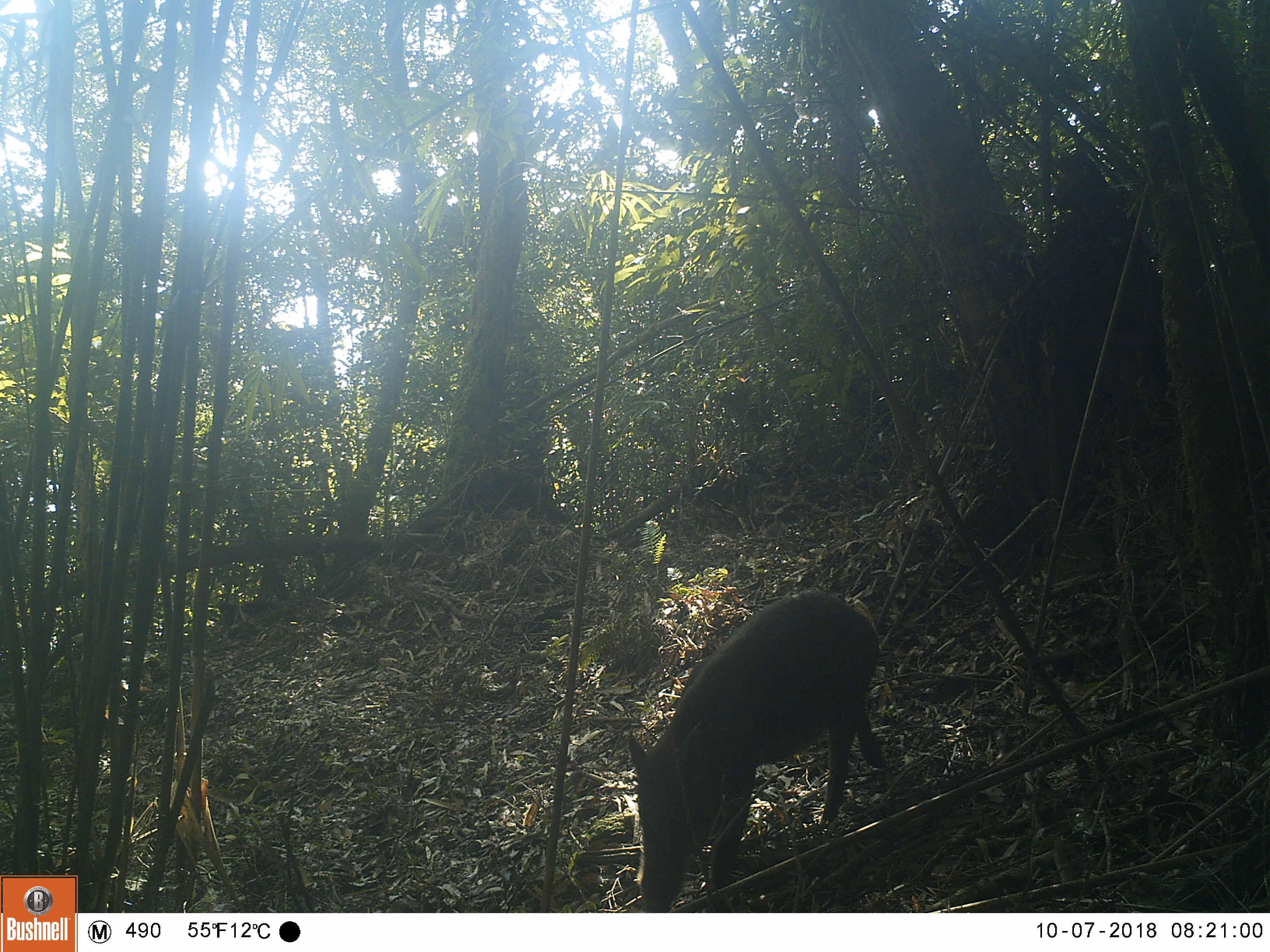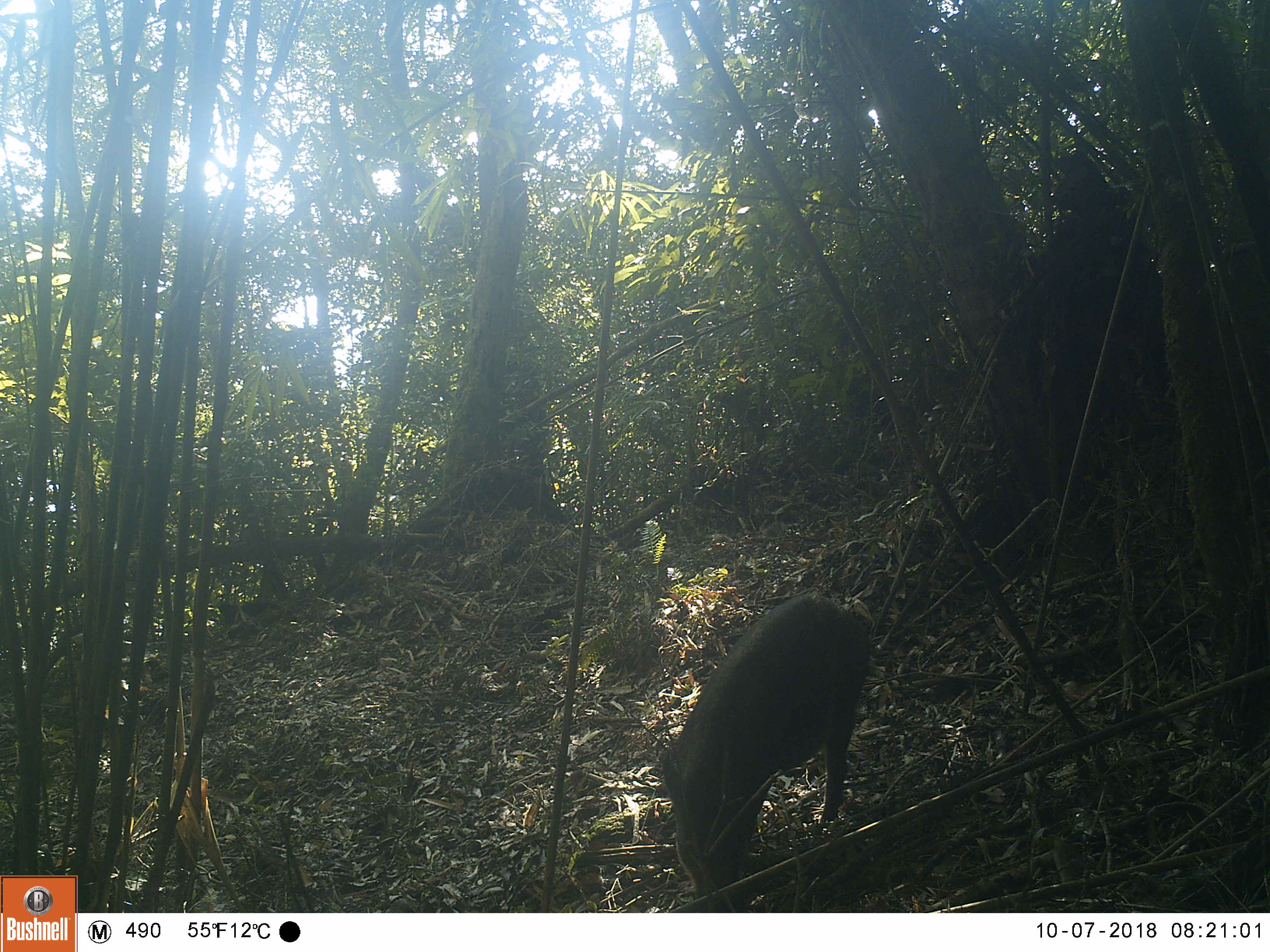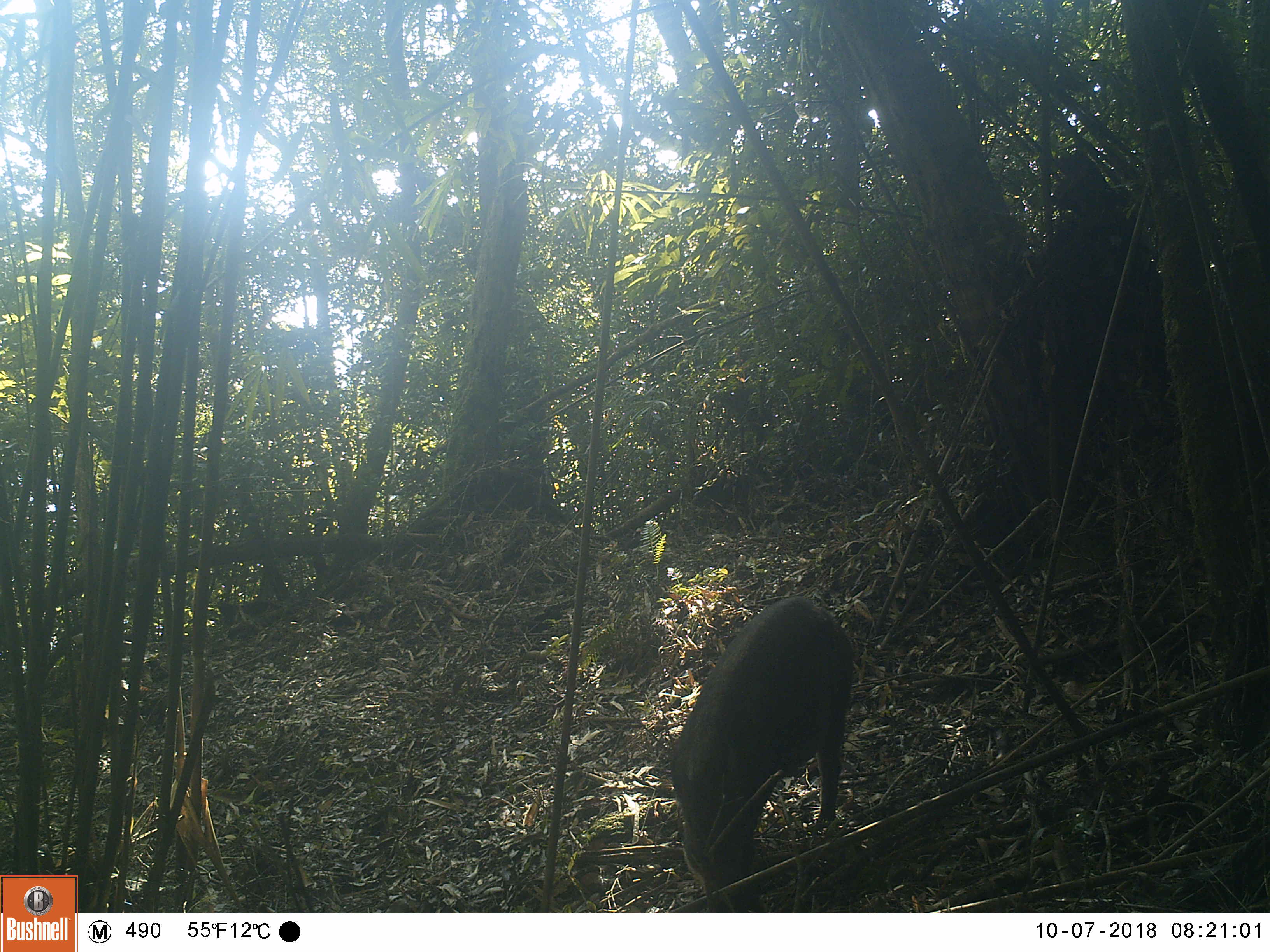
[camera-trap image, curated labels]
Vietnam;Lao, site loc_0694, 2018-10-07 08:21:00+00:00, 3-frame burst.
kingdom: Animalia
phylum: Chordata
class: Mammalia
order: Artiodactyla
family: Suidae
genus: Sus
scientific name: Sus scrofa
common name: eurasian wild pig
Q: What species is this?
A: Eurasian wild pig (Sus scrofa).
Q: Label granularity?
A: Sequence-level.